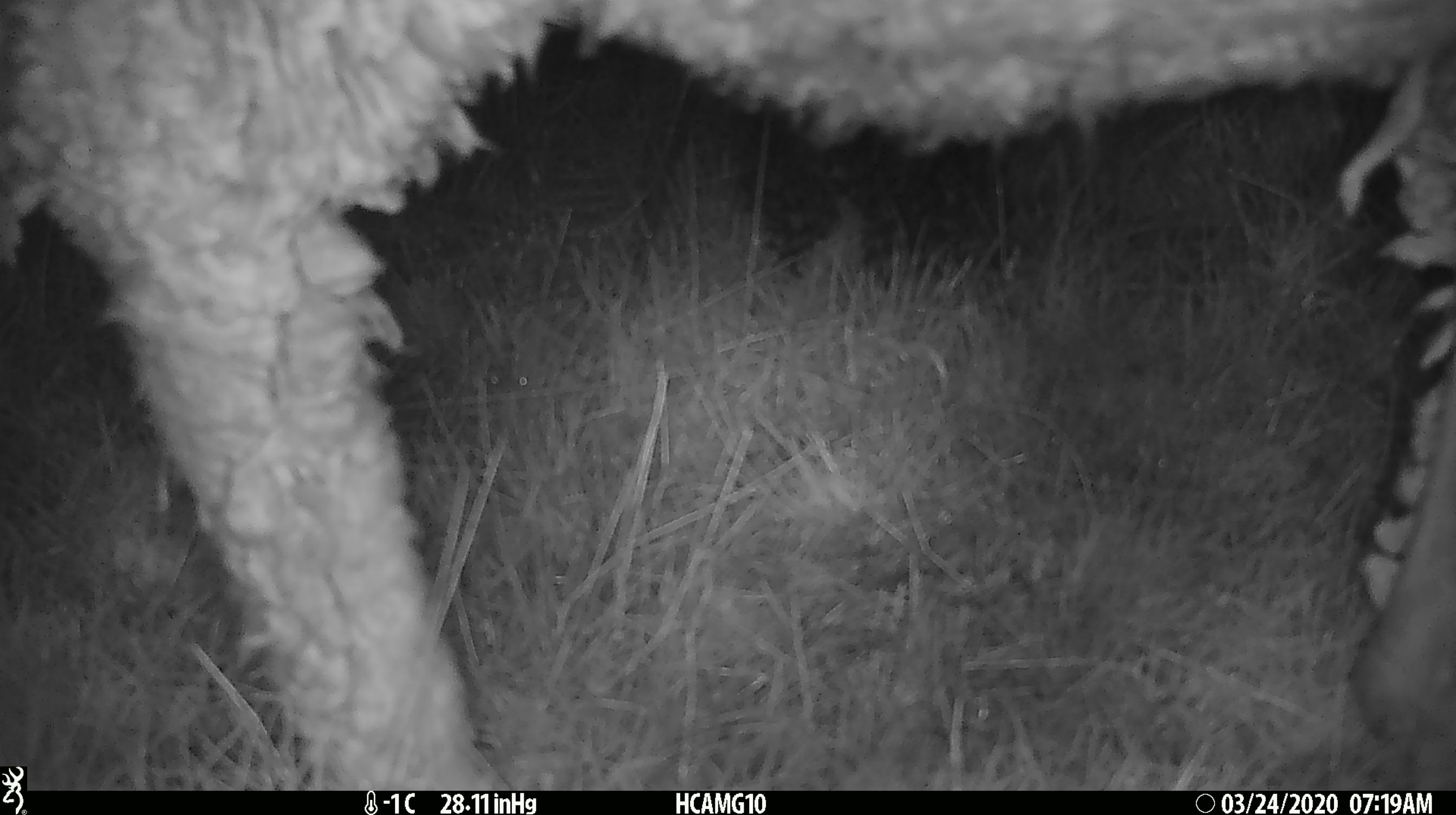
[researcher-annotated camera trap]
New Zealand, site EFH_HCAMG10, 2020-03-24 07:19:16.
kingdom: Animalia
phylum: Chordata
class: Mammalia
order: Artiodactyla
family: Bovidae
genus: Ovis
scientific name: Ovis aries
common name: domestic sheep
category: sheep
Sheep (domestic sheep) (Ovis aries).